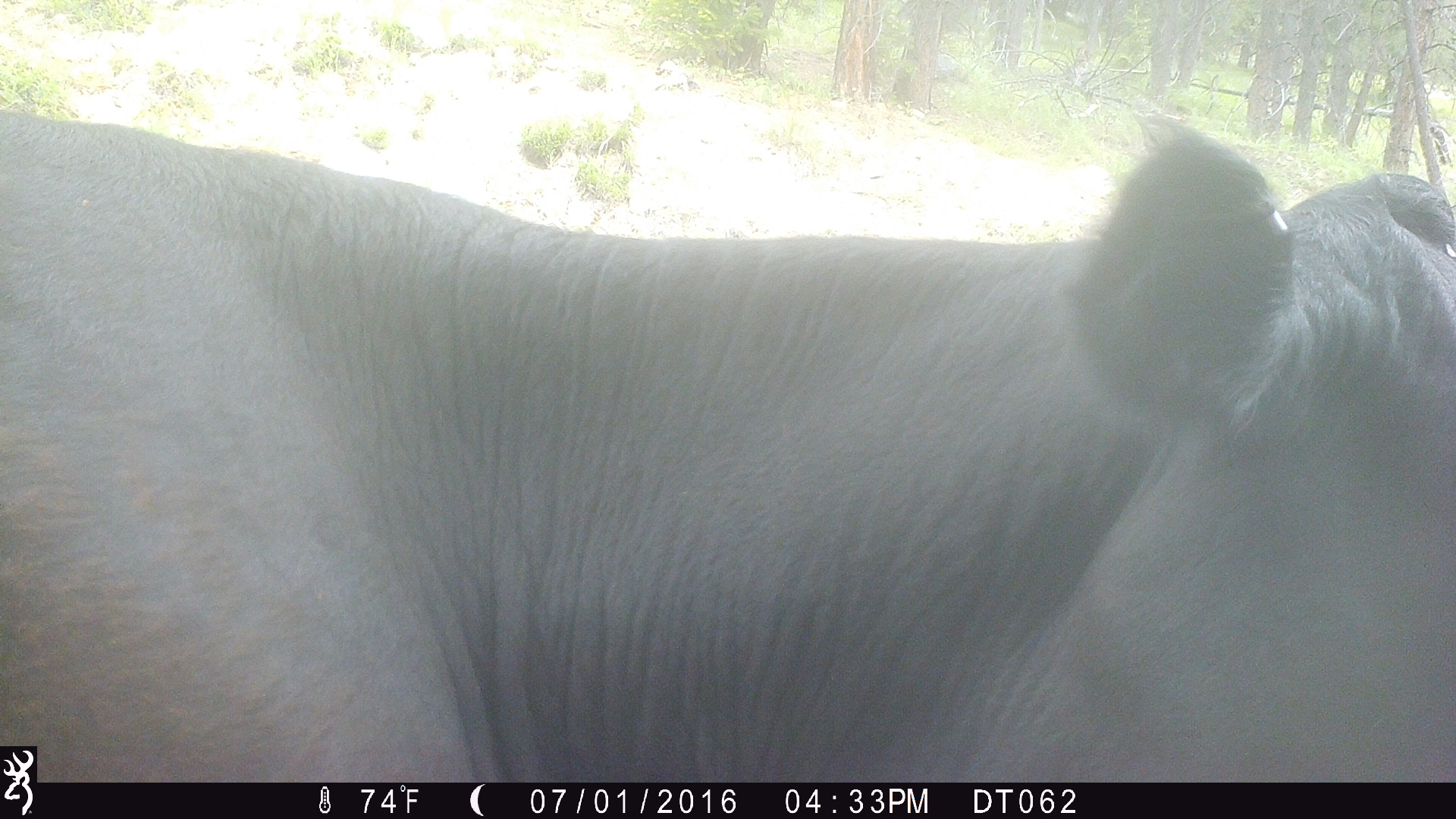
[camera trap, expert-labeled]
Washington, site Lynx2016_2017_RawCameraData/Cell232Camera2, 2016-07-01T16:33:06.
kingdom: Animalia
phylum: Chordata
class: Mammalia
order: Artiodactyla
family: Bovidae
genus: Bos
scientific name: Bos taurus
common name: domestic cattle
Domestic cattle (Bos taurus). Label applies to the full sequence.